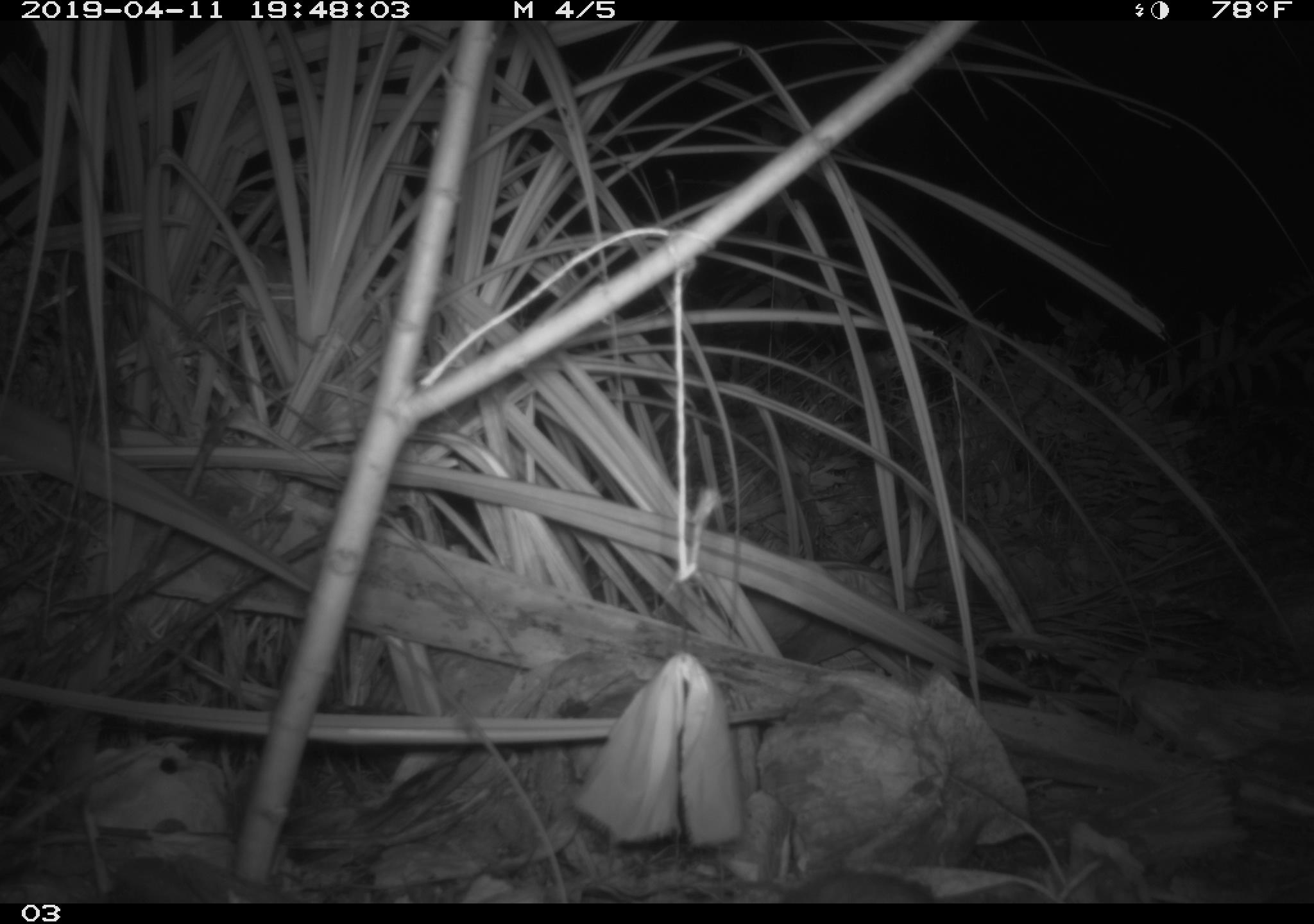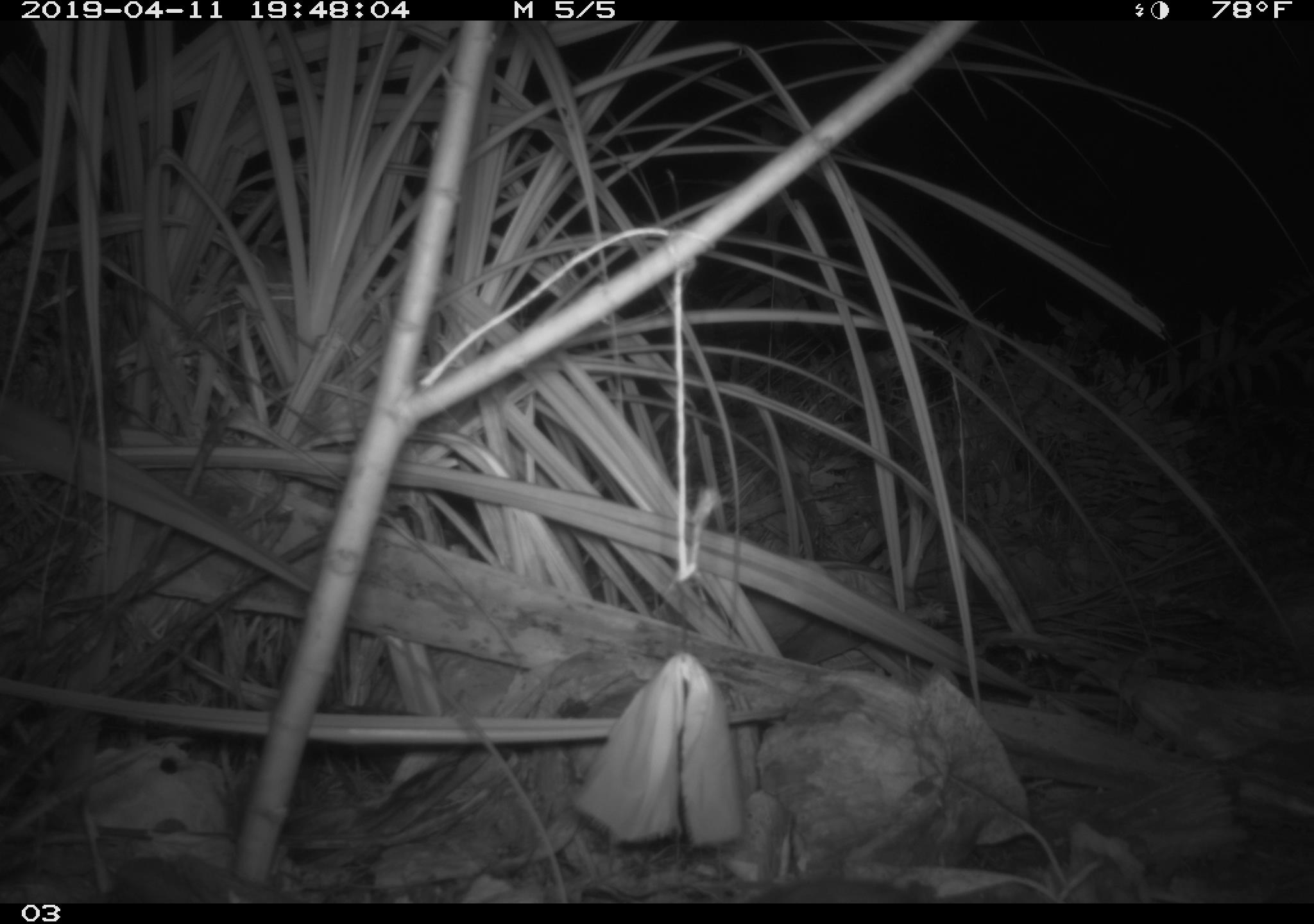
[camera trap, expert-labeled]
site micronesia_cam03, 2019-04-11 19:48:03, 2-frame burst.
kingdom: Animalia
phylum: Chordata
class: Mammalia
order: Rodentia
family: Muridae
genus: Rattus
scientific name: Rattus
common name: rat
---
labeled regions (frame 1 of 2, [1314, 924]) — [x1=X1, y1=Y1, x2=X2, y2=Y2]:
rat: [x1=765, y1=867, x2=938, y2=904]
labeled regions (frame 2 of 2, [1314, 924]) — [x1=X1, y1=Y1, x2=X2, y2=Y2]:
rat: [x1=736, y1=875, x2=946, y2=902]